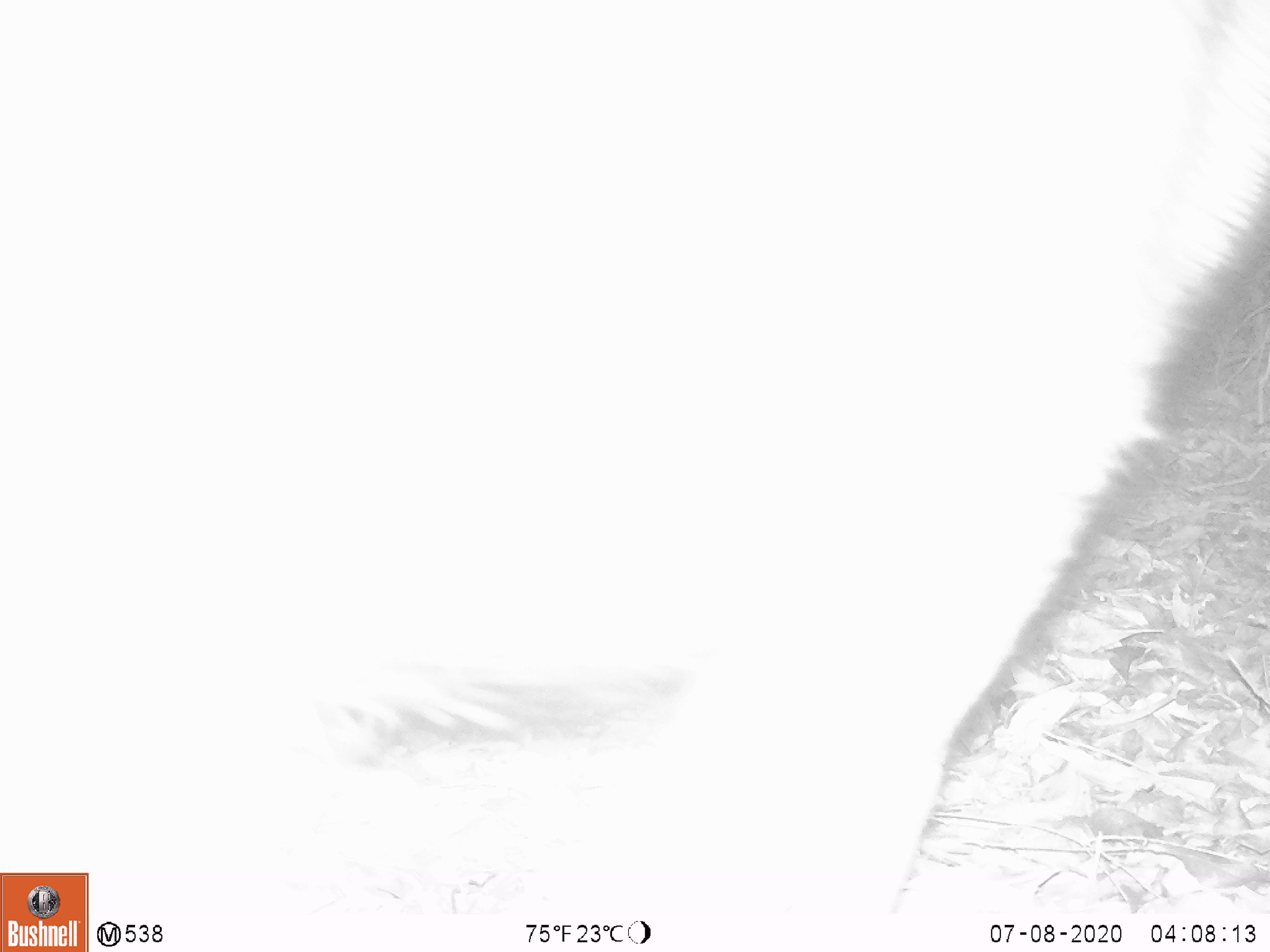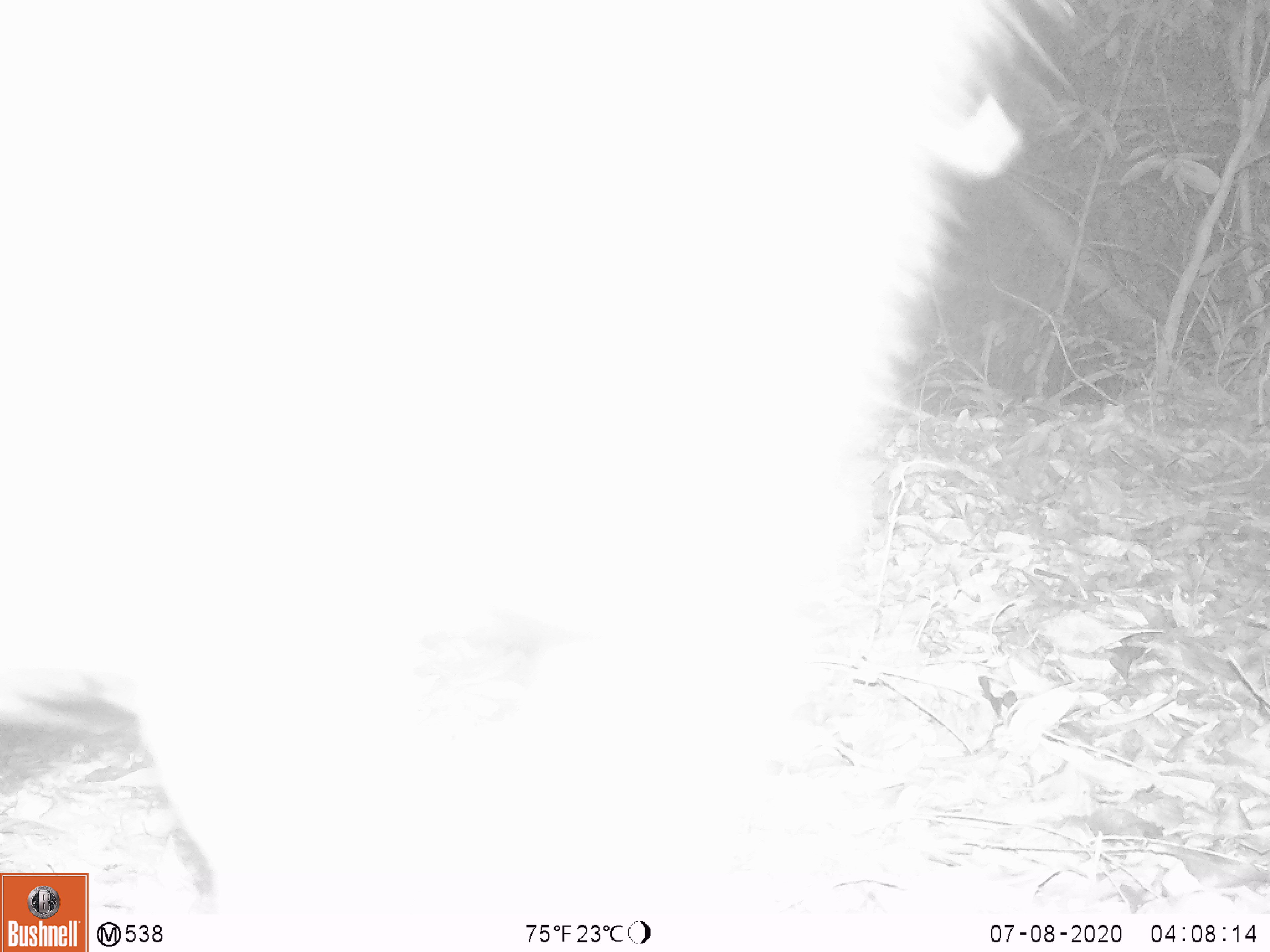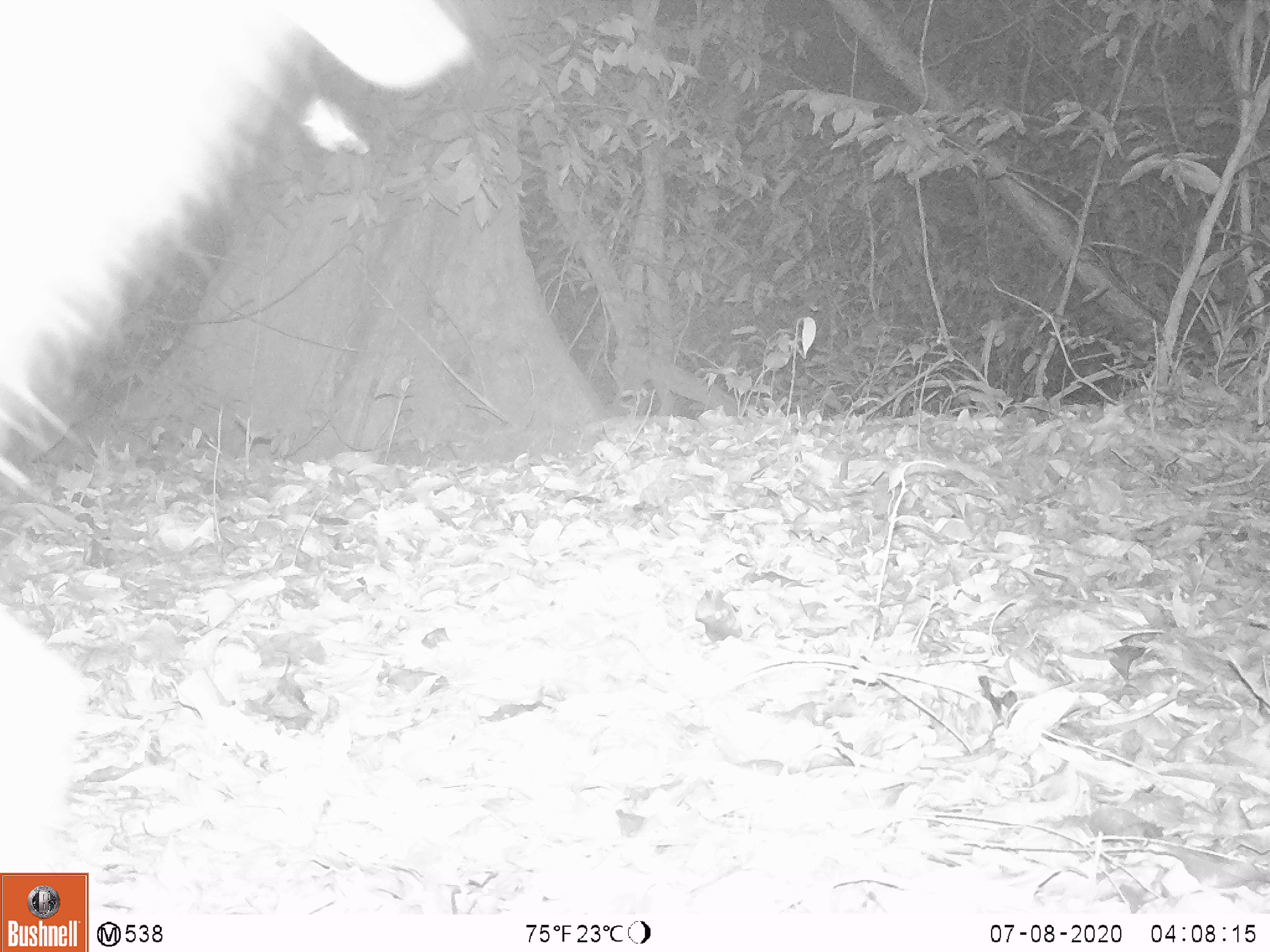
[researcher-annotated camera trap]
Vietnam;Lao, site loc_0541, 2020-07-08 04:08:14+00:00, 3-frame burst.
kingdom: Animalia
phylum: Chordata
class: Mammalia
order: Artiodactyla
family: Suidae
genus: Sus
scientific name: Sus scrofa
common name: eurasian wild pig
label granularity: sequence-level